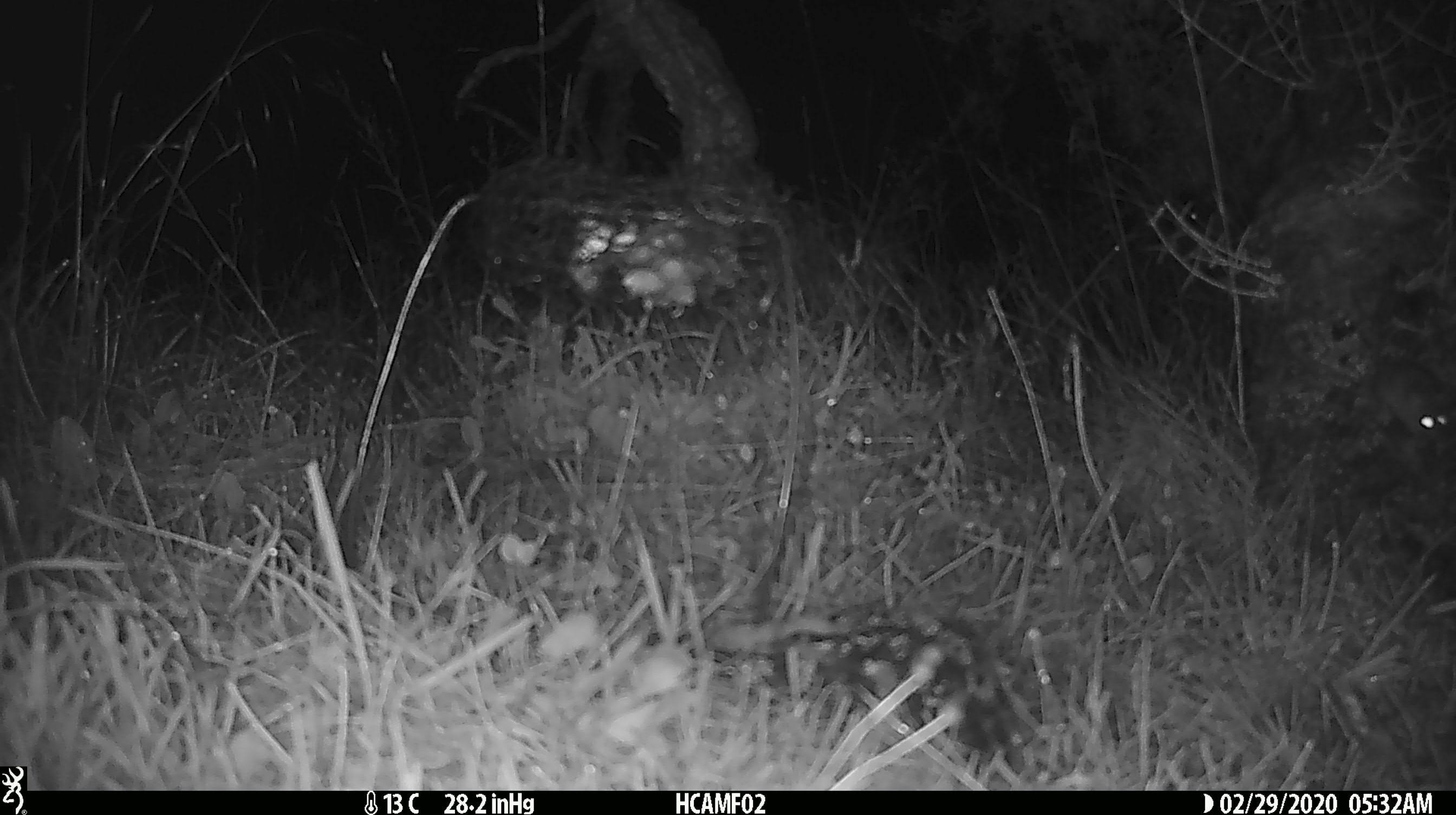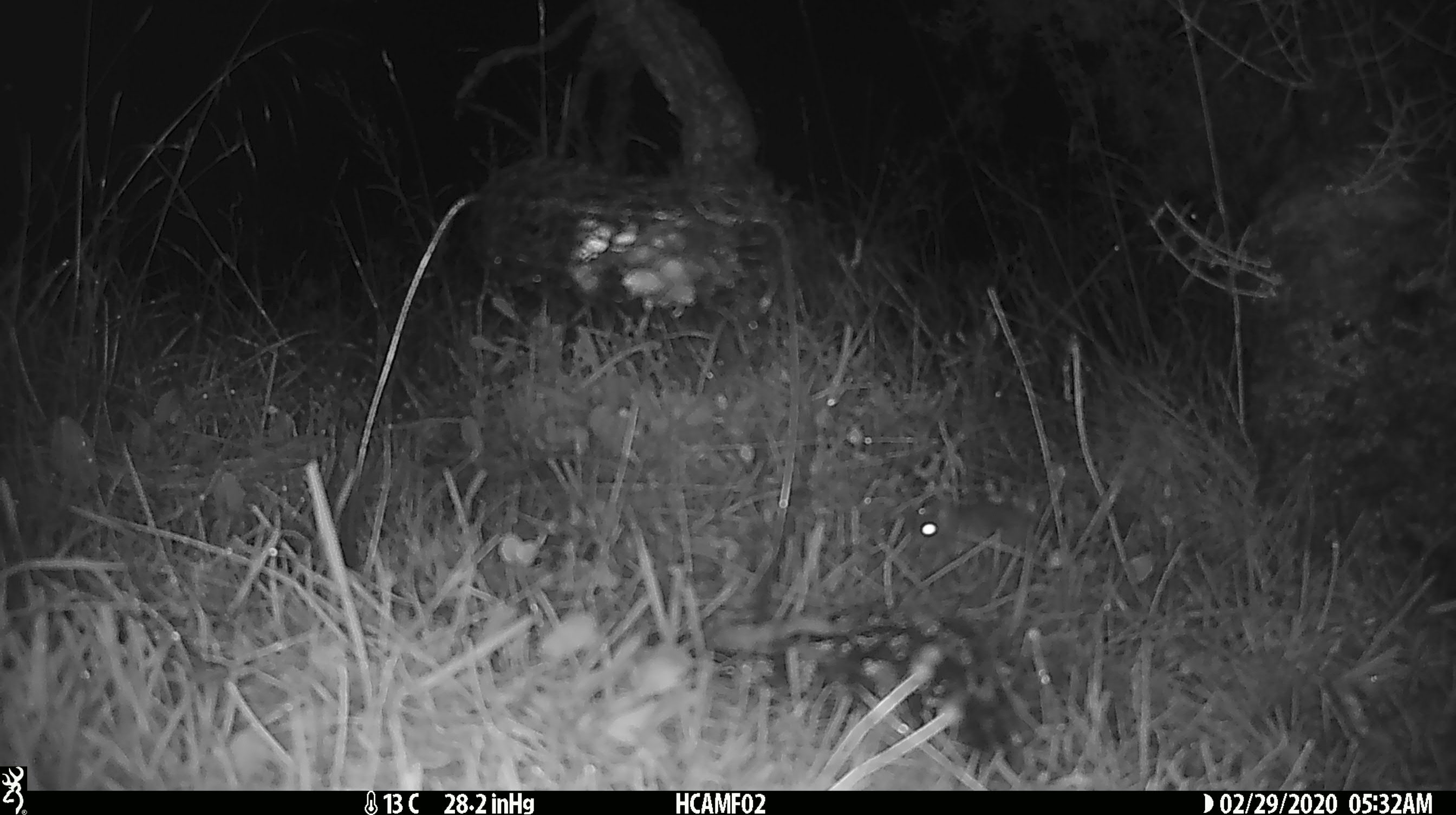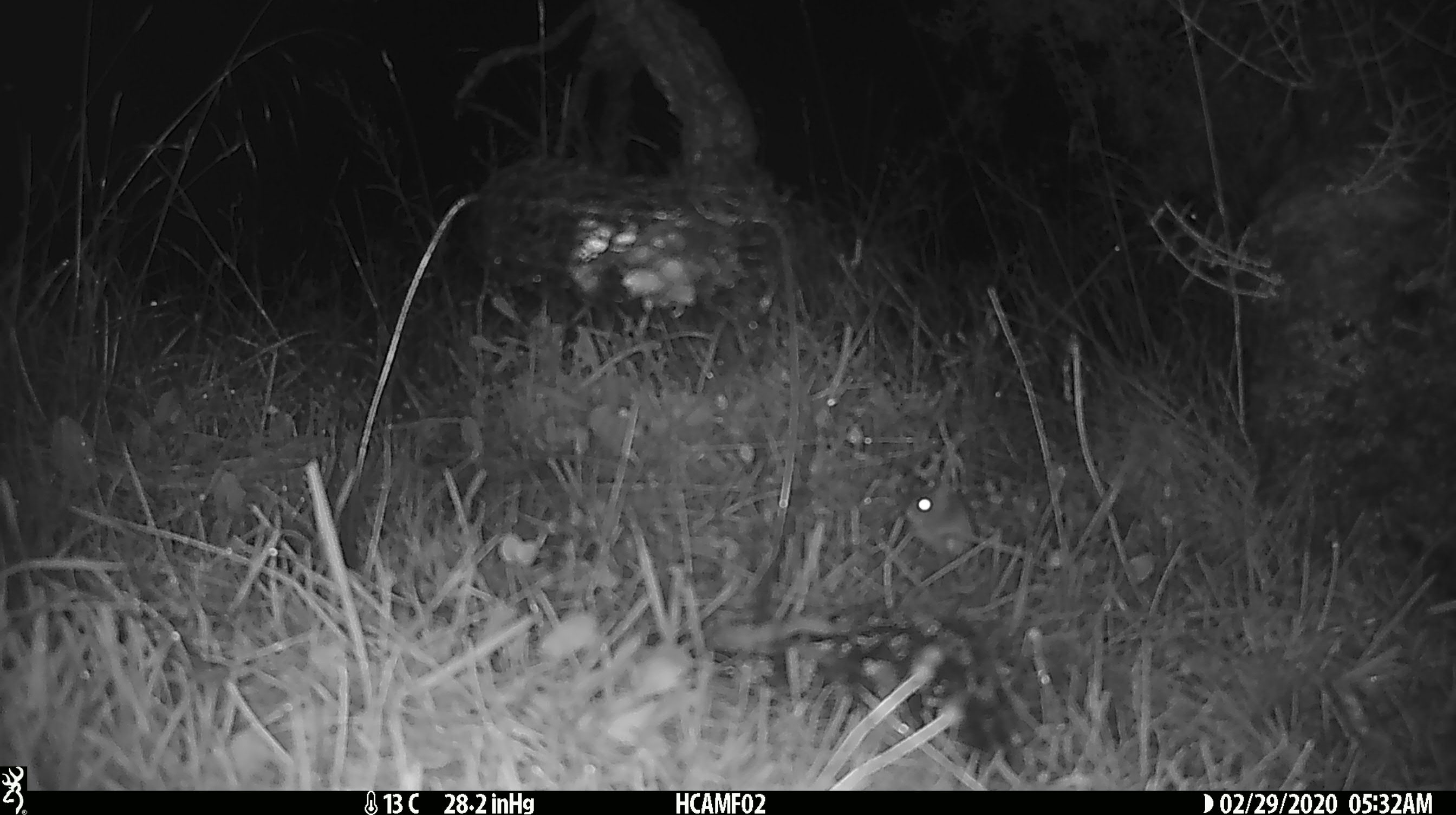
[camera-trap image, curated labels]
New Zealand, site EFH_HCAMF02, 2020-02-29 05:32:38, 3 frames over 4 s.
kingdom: Animalia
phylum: Chordata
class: Mammalia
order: Rodentia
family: Muridae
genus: Mus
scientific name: Mus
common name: mouse